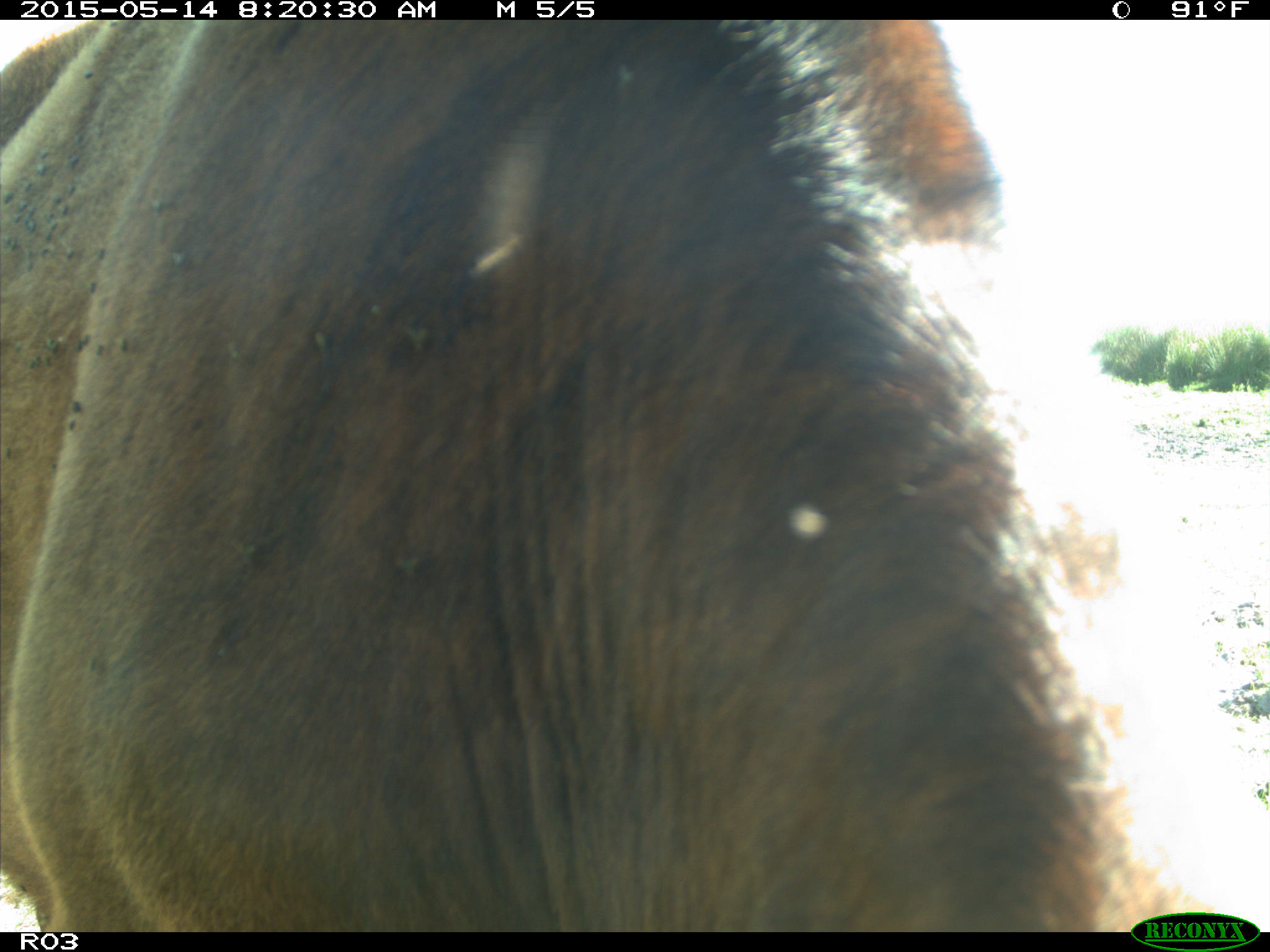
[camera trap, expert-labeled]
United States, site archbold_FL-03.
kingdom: Animalia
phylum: Chordata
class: Mammalia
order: Artiodactyla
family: Bovidae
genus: Bos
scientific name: Bos taurus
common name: domestic cow